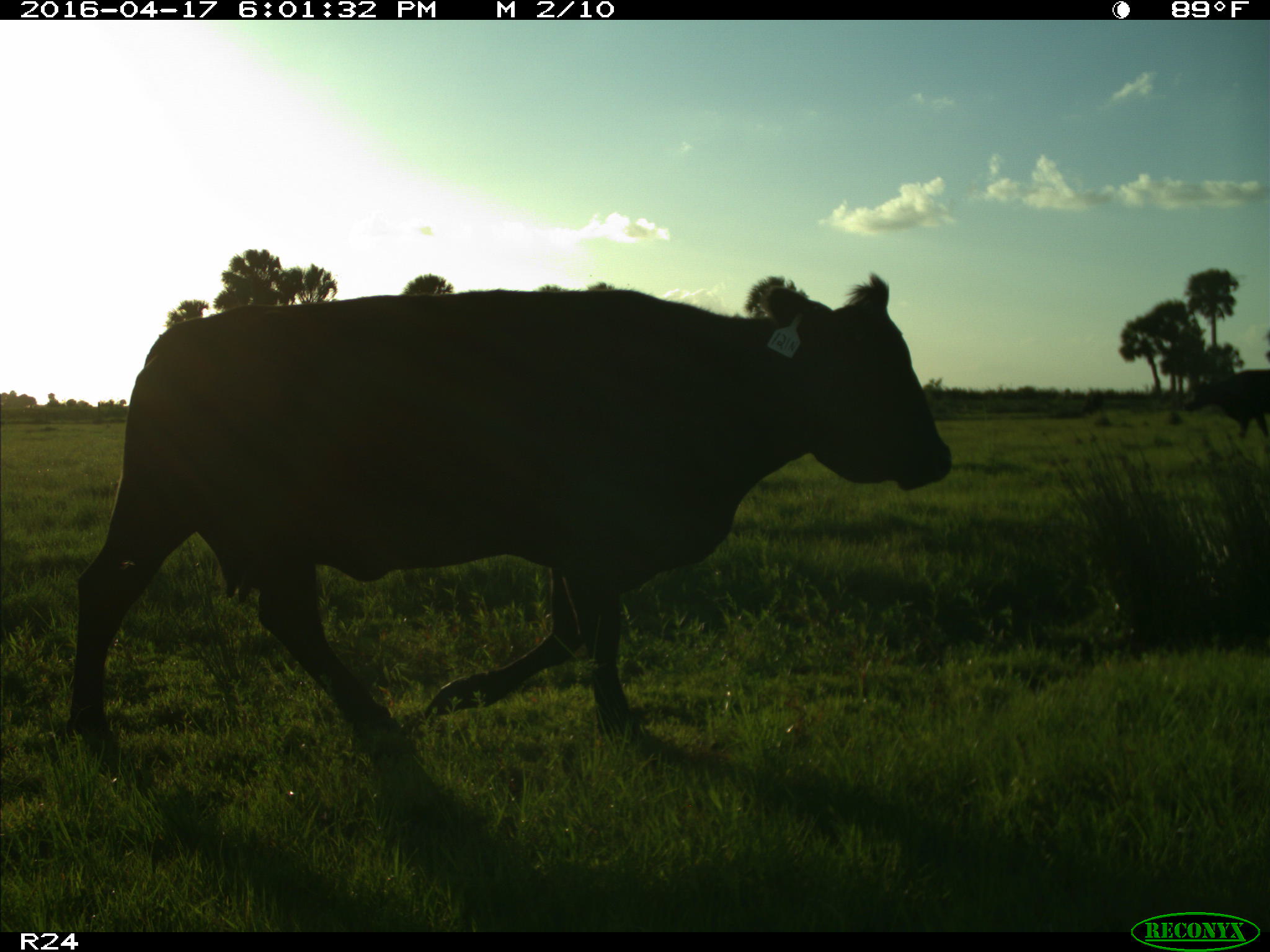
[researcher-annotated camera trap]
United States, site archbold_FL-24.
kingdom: Animalia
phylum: Chordata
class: Mammalia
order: Artiodactyla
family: Bovidae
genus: Bos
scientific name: Bos taurus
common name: domestic cow